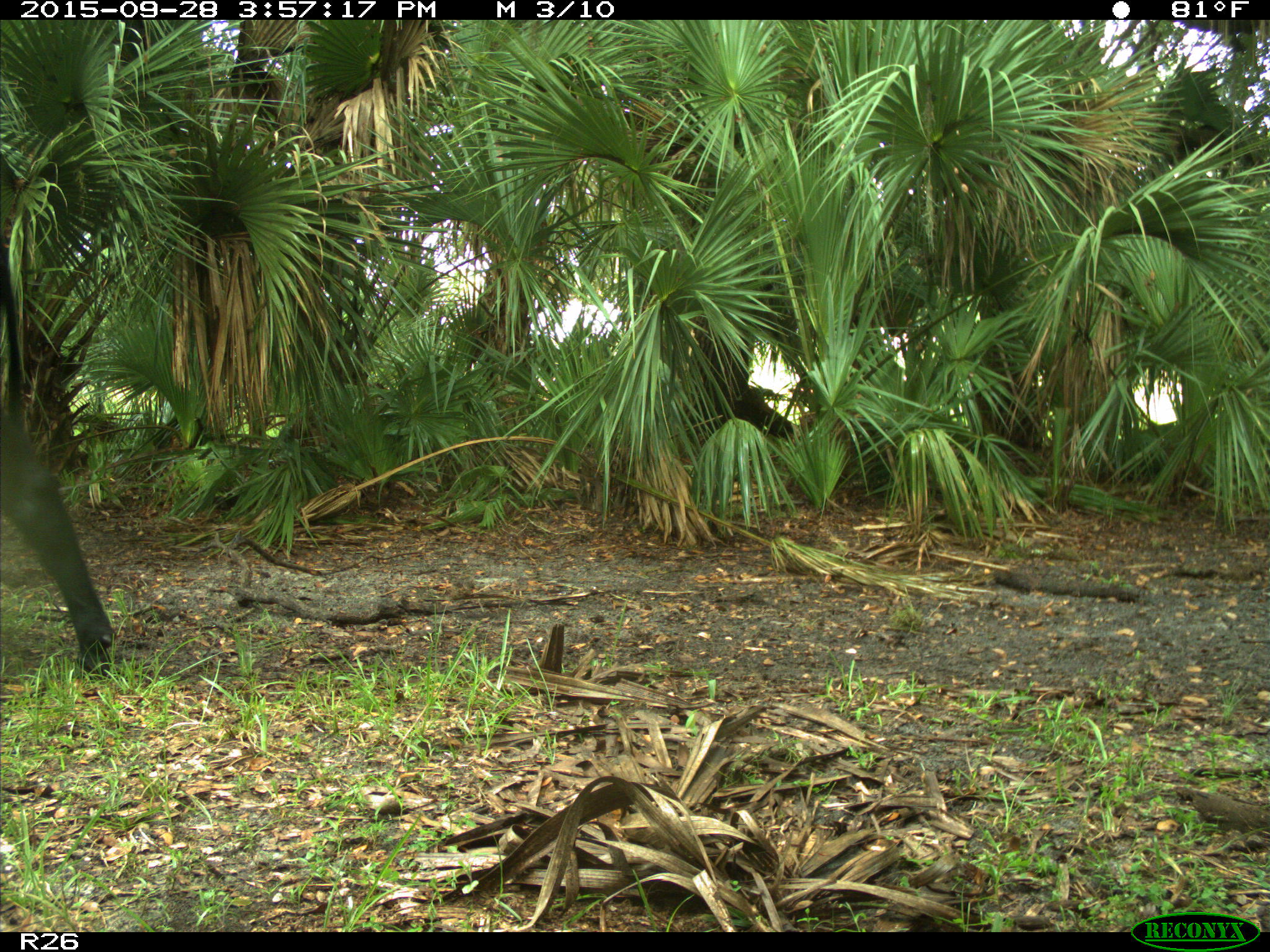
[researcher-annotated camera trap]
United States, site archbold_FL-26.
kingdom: Animalia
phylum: Chordata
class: Mammalia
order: Artiodactyla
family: Bovidae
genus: Bos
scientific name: Bos taurus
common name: domestic cow